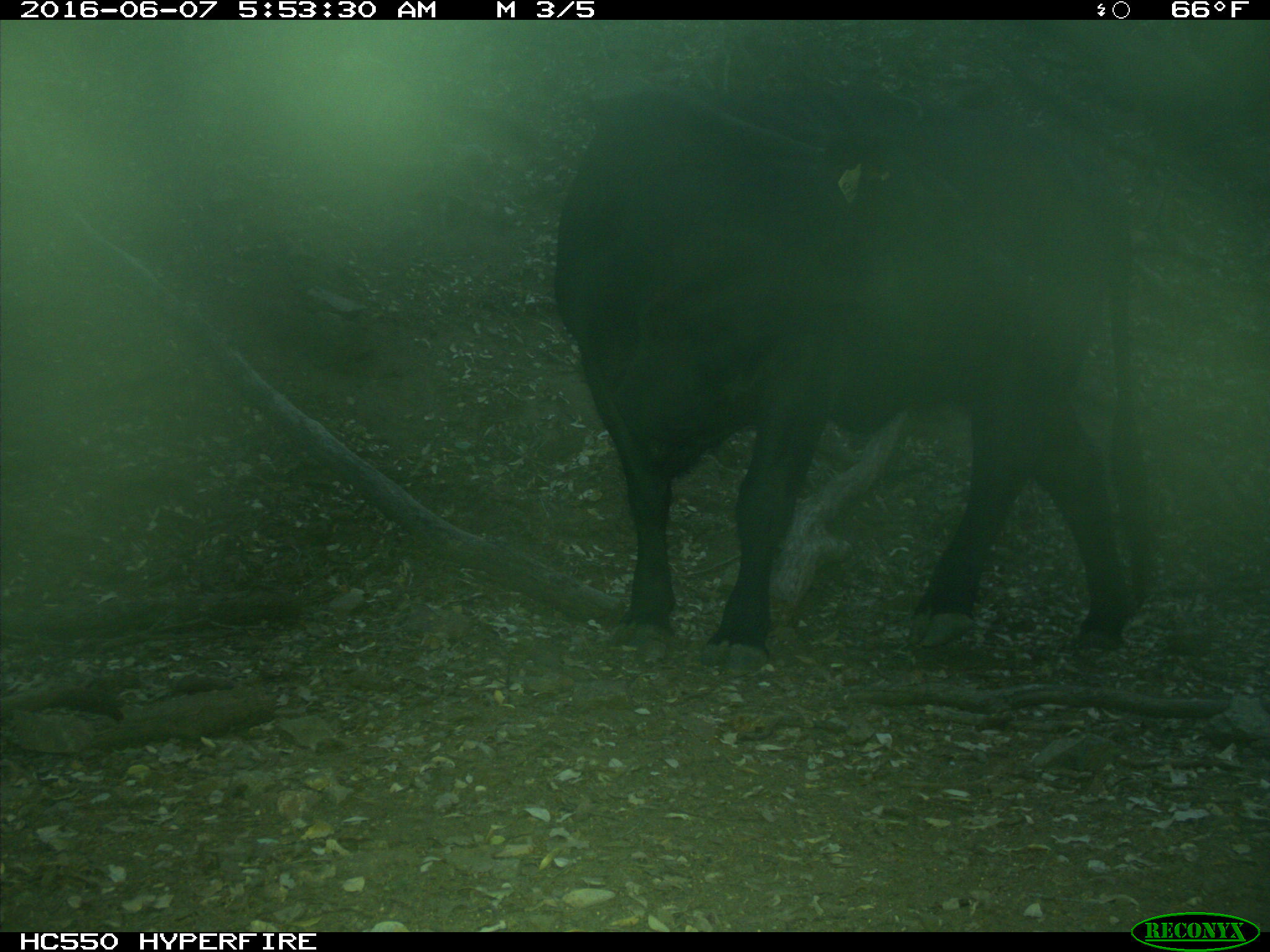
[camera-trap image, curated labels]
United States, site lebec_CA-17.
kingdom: Animalia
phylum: Chordata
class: Mammalia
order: Artiodactyla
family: Bovidae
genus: Bos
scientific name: Bos taurus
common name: domestic cow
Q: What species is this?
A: Bos taurus (domestic cow).